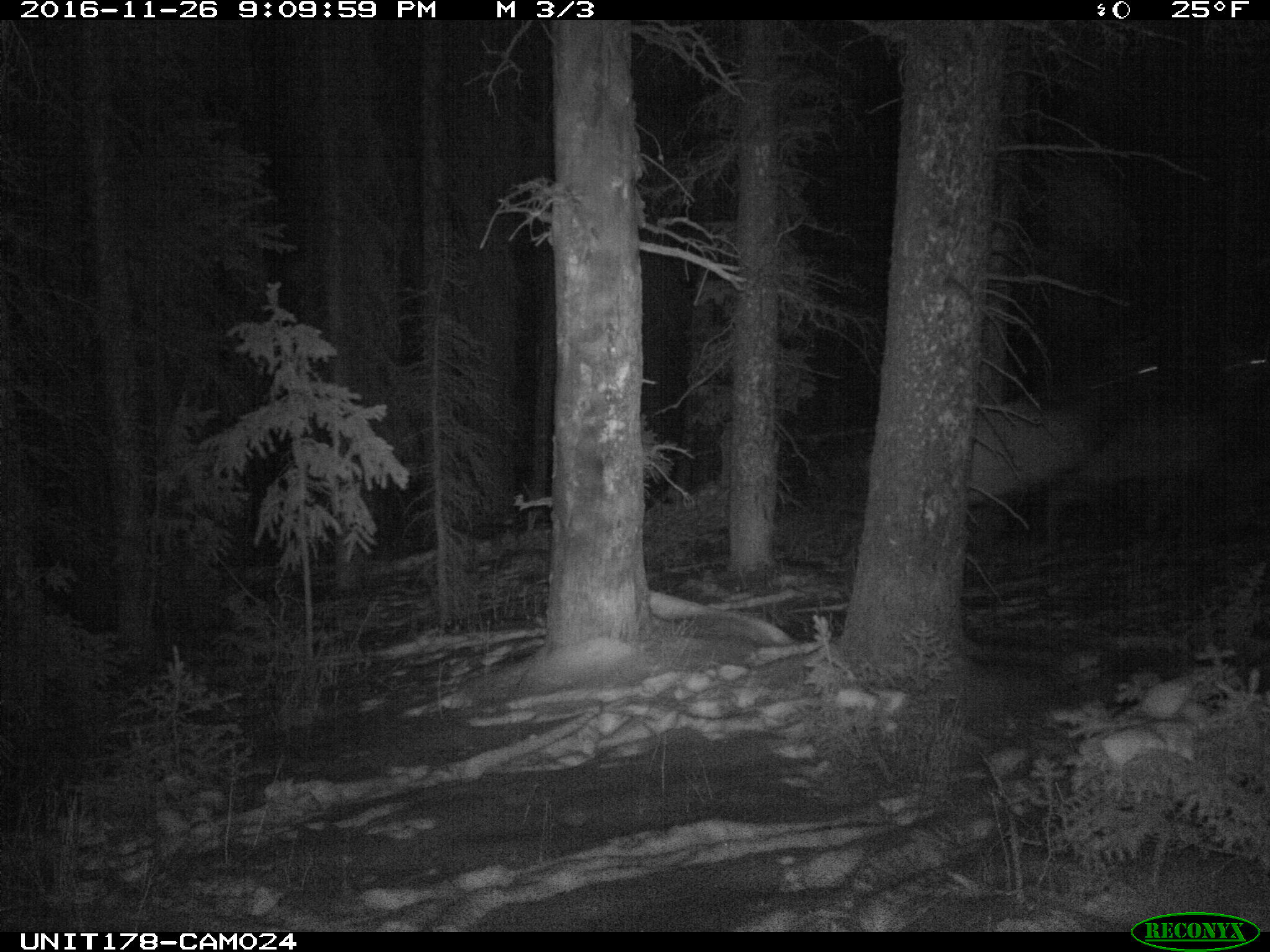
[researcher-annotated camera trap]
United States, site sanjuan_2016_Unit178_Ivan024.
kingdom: Animalia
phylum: Chordata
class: Mammalia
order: Artiodactyla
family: Cervidae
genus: Cervus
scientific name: Cervus elaphus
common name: red deer